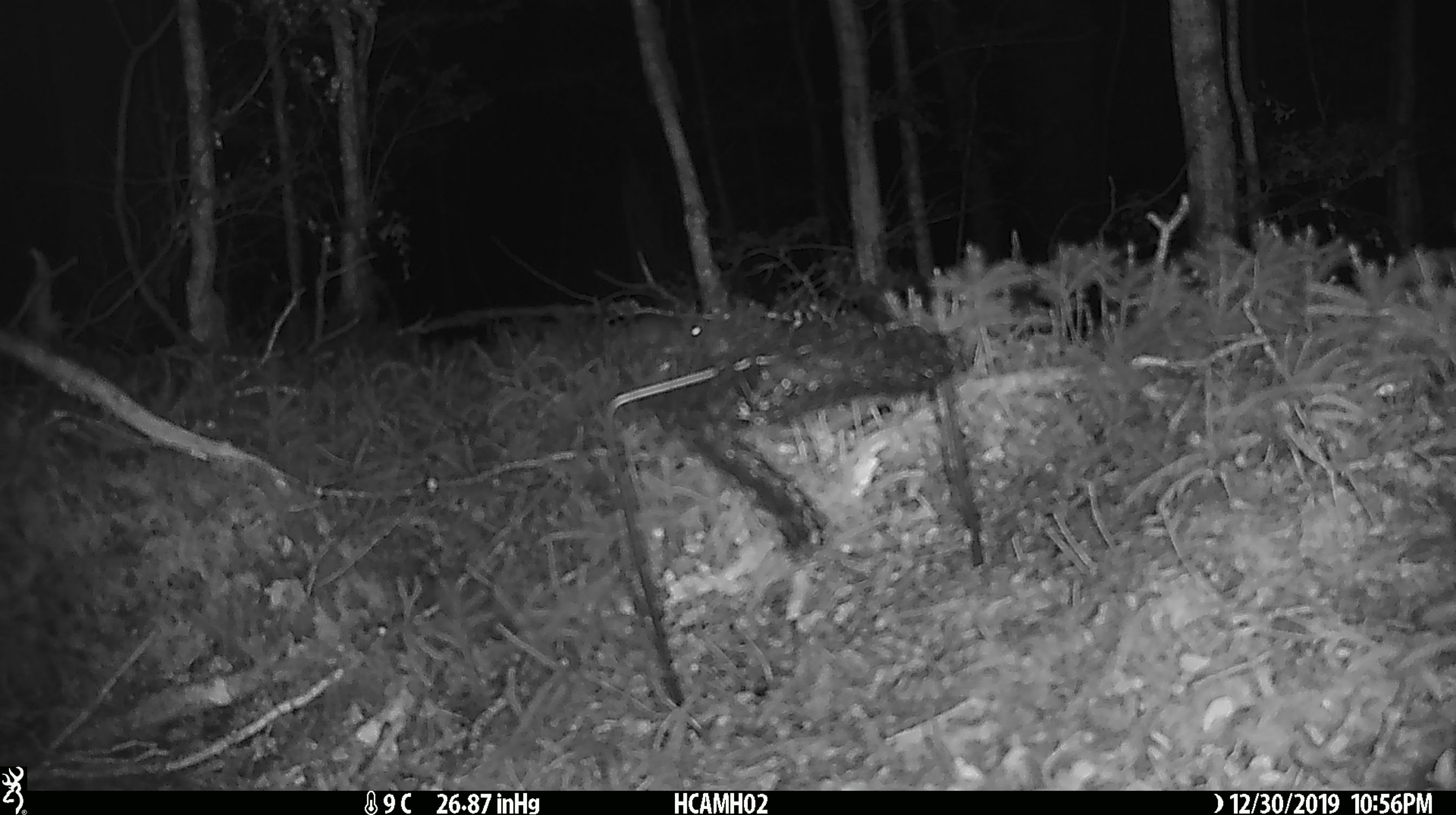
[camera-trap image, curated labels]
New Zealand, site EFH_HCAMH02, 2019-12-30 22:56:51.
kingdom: Animalia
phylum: Chordata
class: Mammalia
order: Rodentia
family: Muridae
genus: Mus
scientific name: Mus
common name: mouse